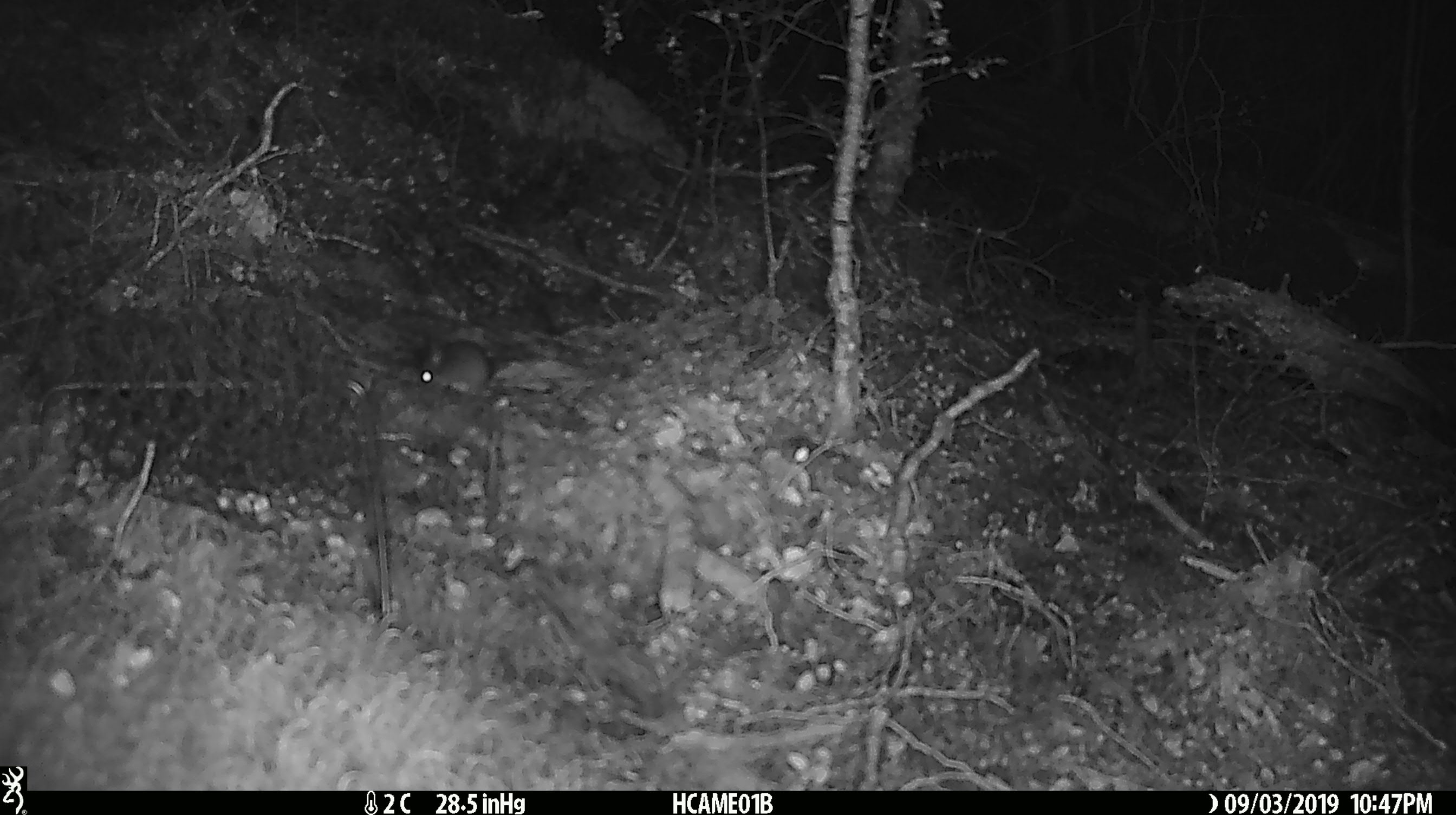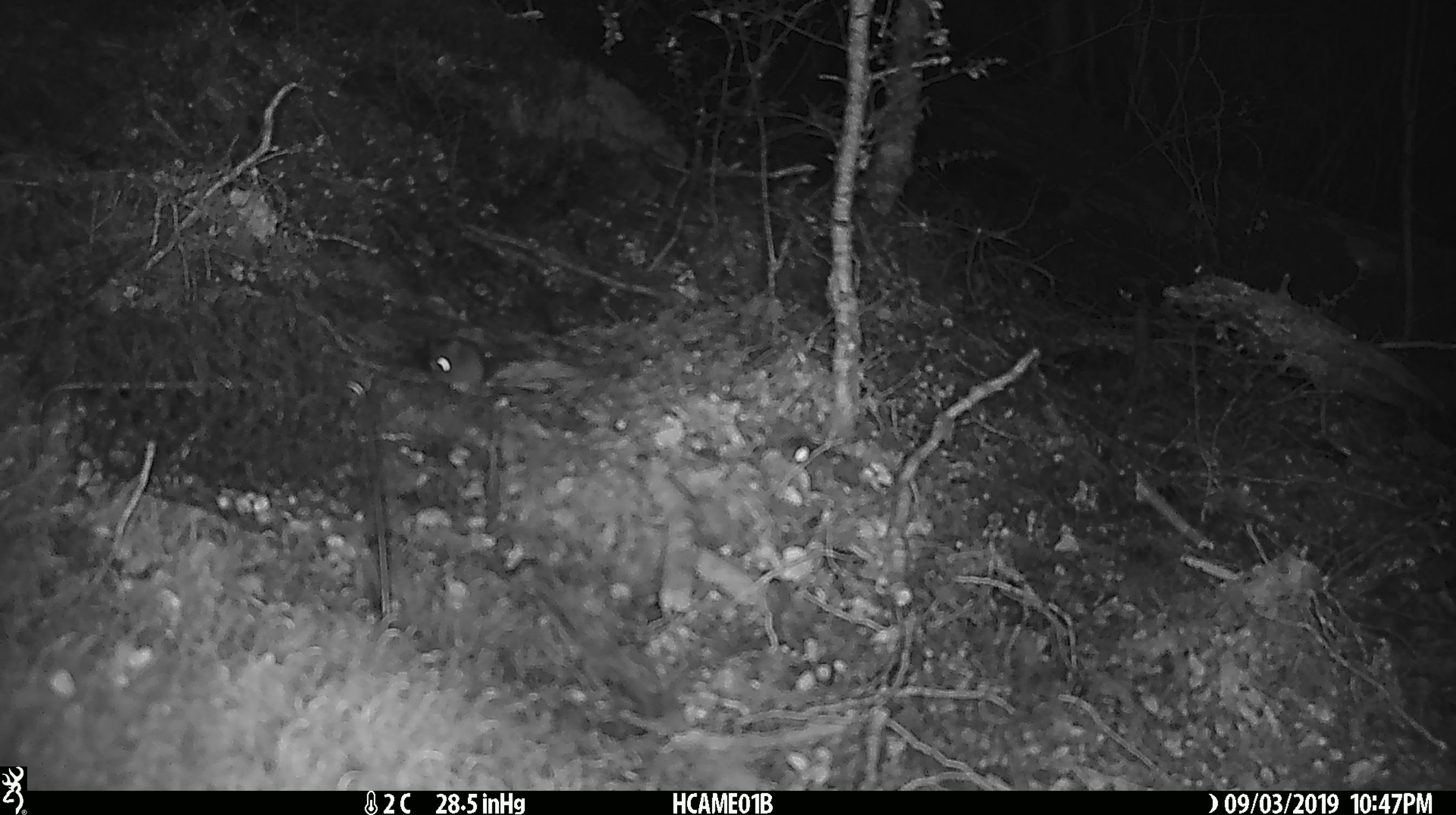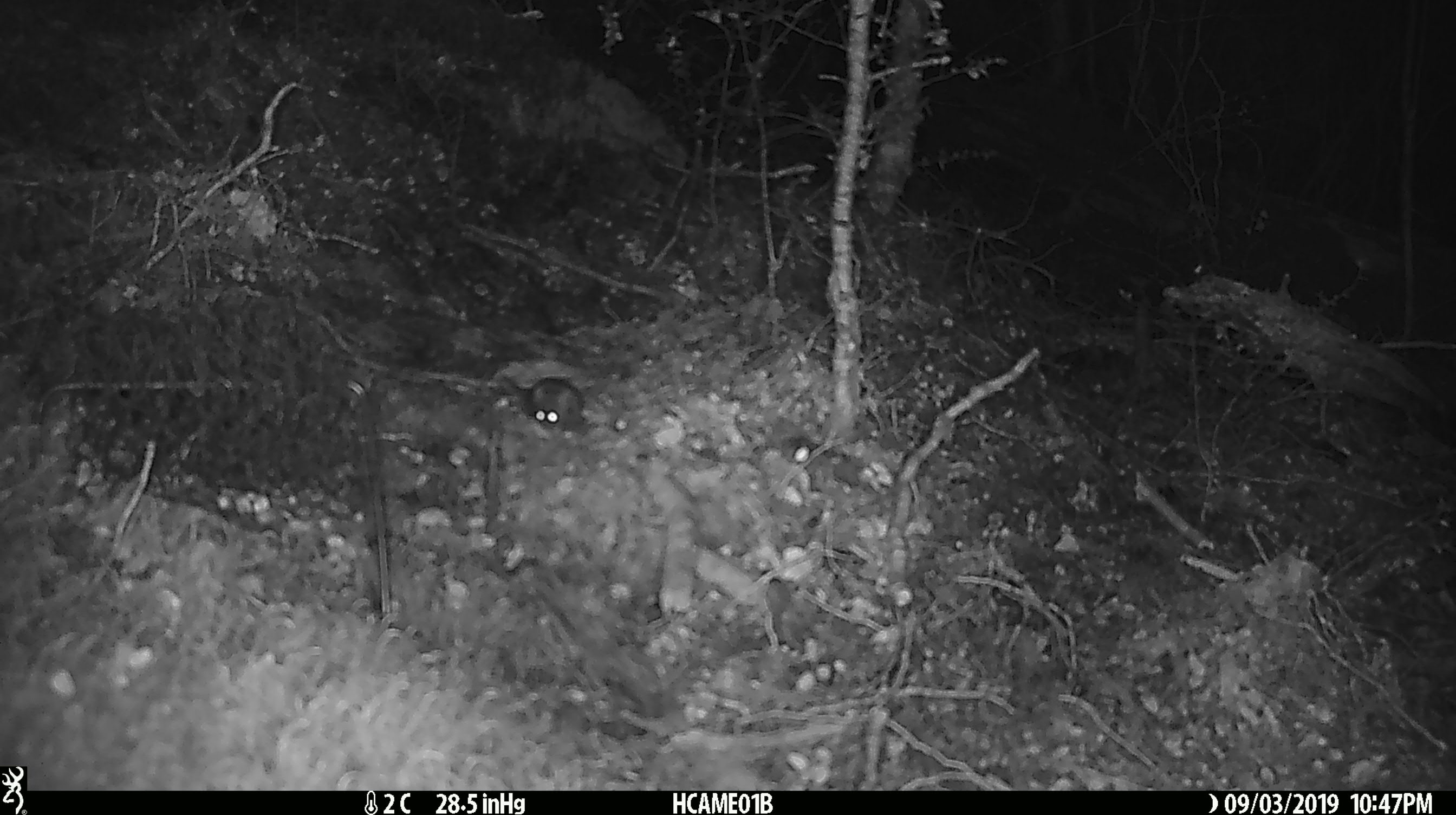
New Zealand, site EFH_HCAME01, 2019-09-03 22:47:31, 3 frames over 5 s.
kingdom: Animalia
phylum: Chordata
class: Mammalia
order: Rodentia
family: Muridae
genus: Mus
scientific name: Mus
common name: mouse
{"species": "mouse (Mus)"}